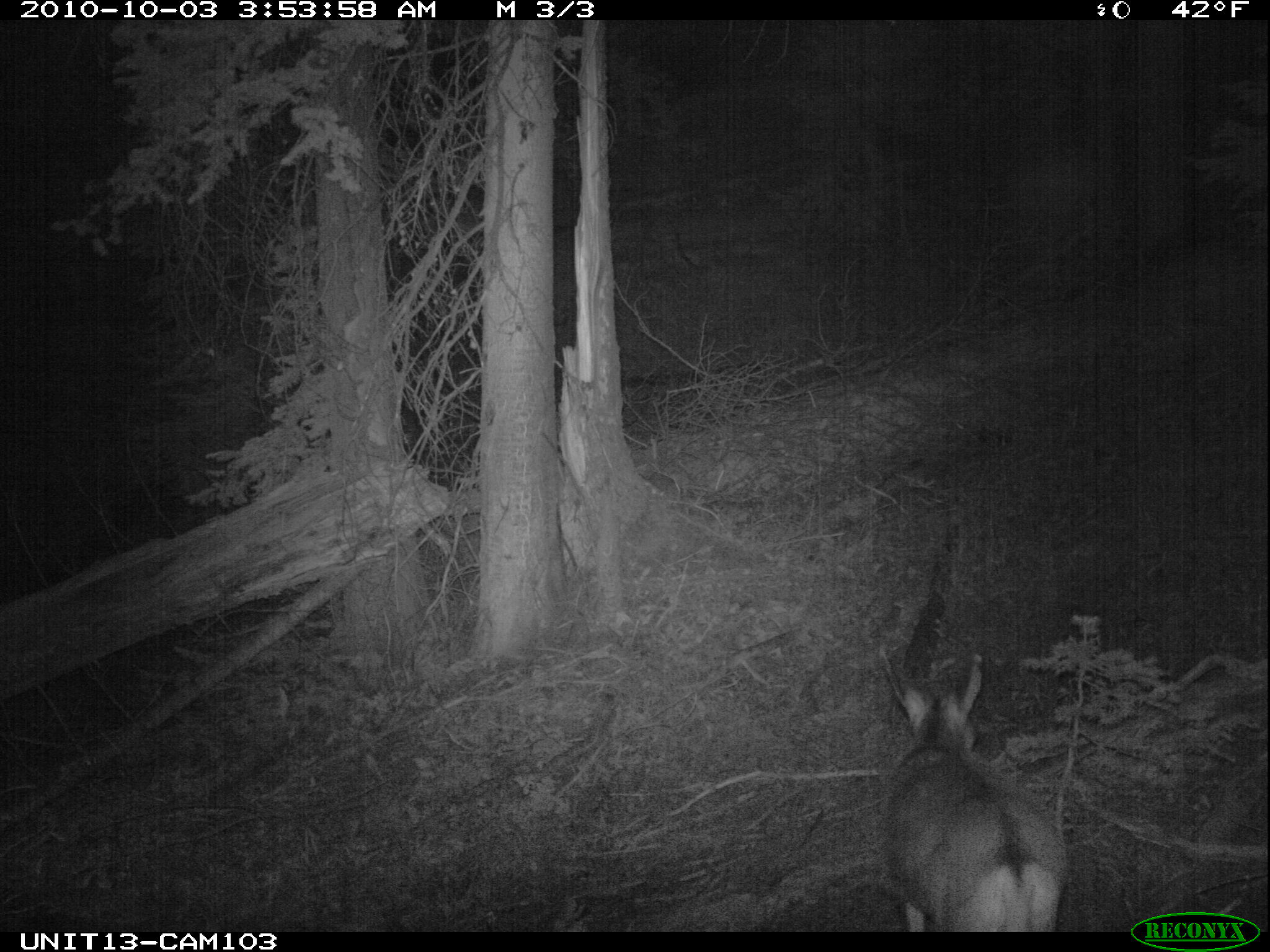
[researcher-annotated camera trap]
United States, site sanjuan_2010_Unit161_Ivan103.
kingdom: Animalia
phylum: Chordata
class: Mammalia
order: Artiodactyla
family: Cervidae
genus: Odocoileus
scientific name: Odocoileus hemionus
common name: mule deer